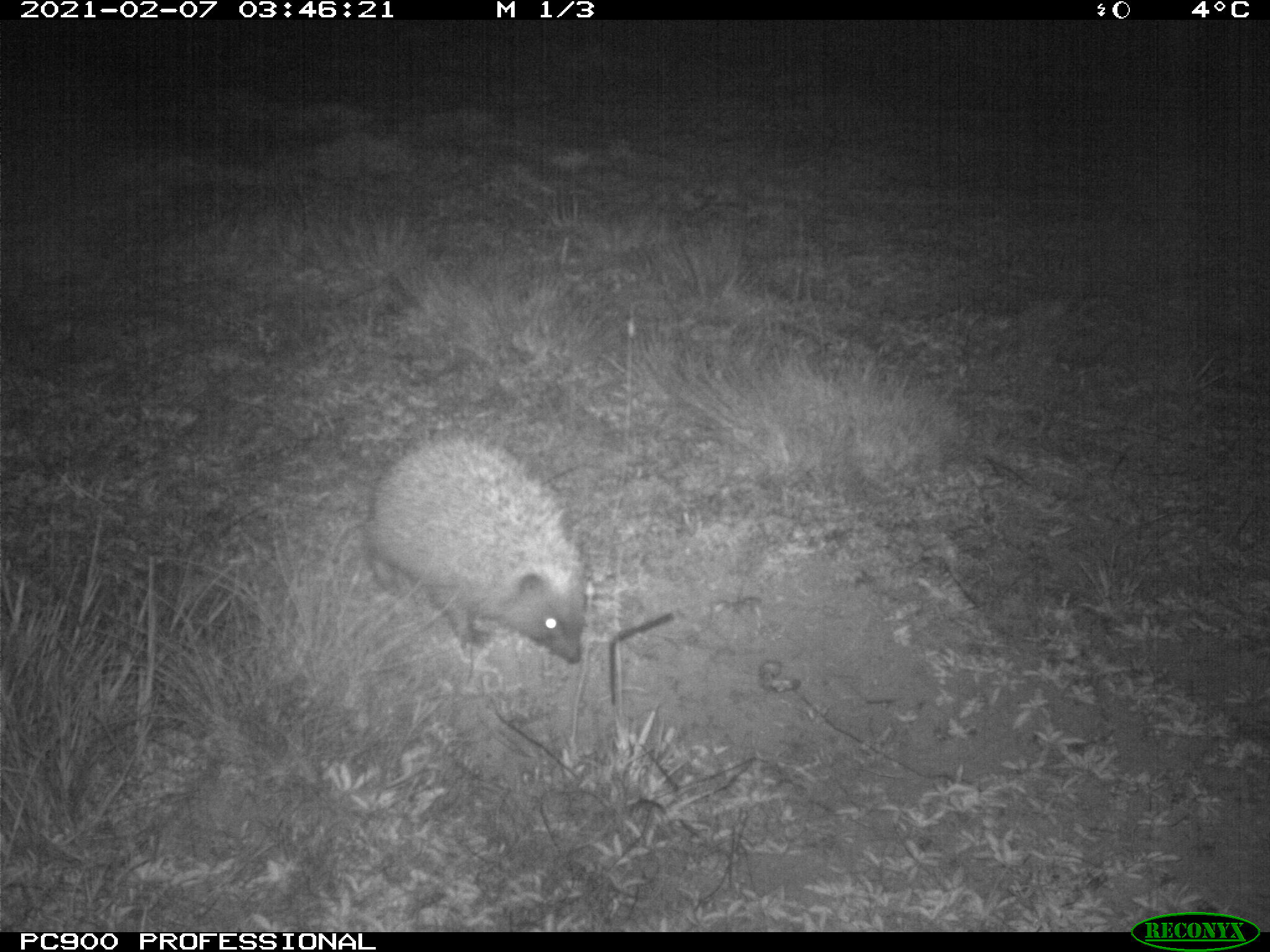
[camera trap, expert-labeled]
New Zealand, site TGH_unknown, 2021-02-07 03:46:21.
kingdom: Animalia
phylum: Chordata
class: Mammalia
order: Eulipotyphla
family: Erinaceidae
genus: Erinaceus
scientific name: Erinaceus europaeus europaeus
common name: european hedgehog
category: hedgehog